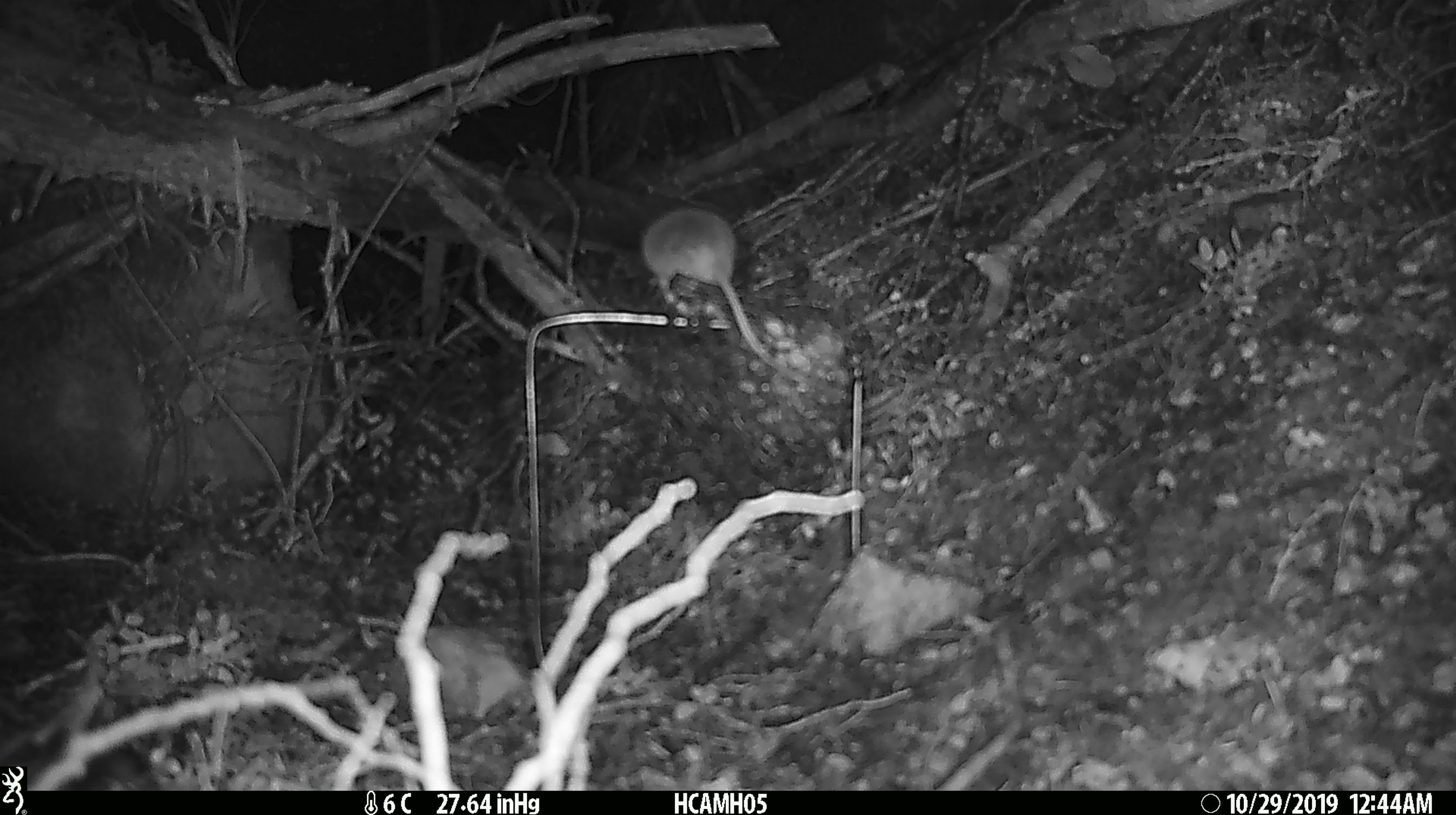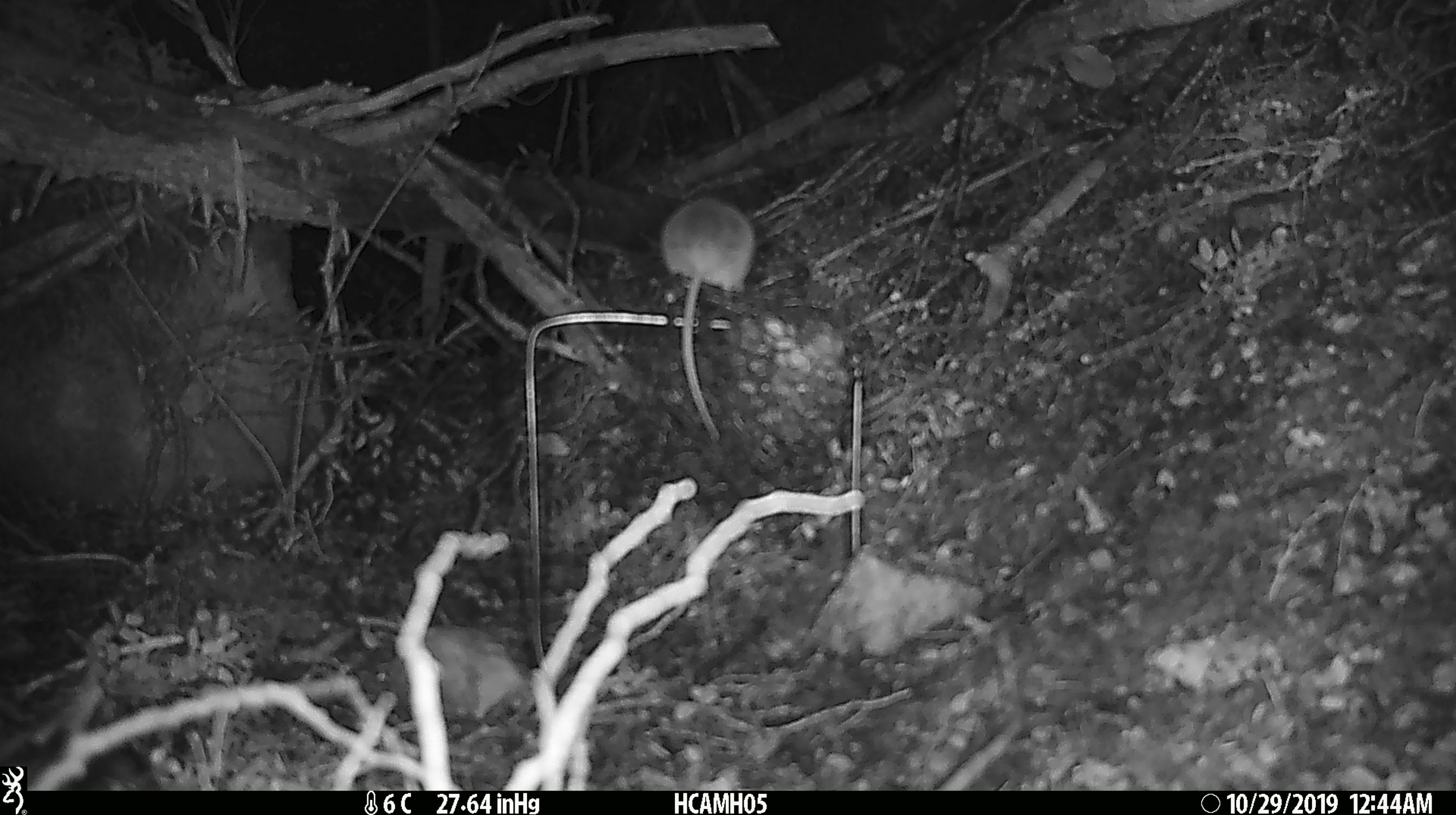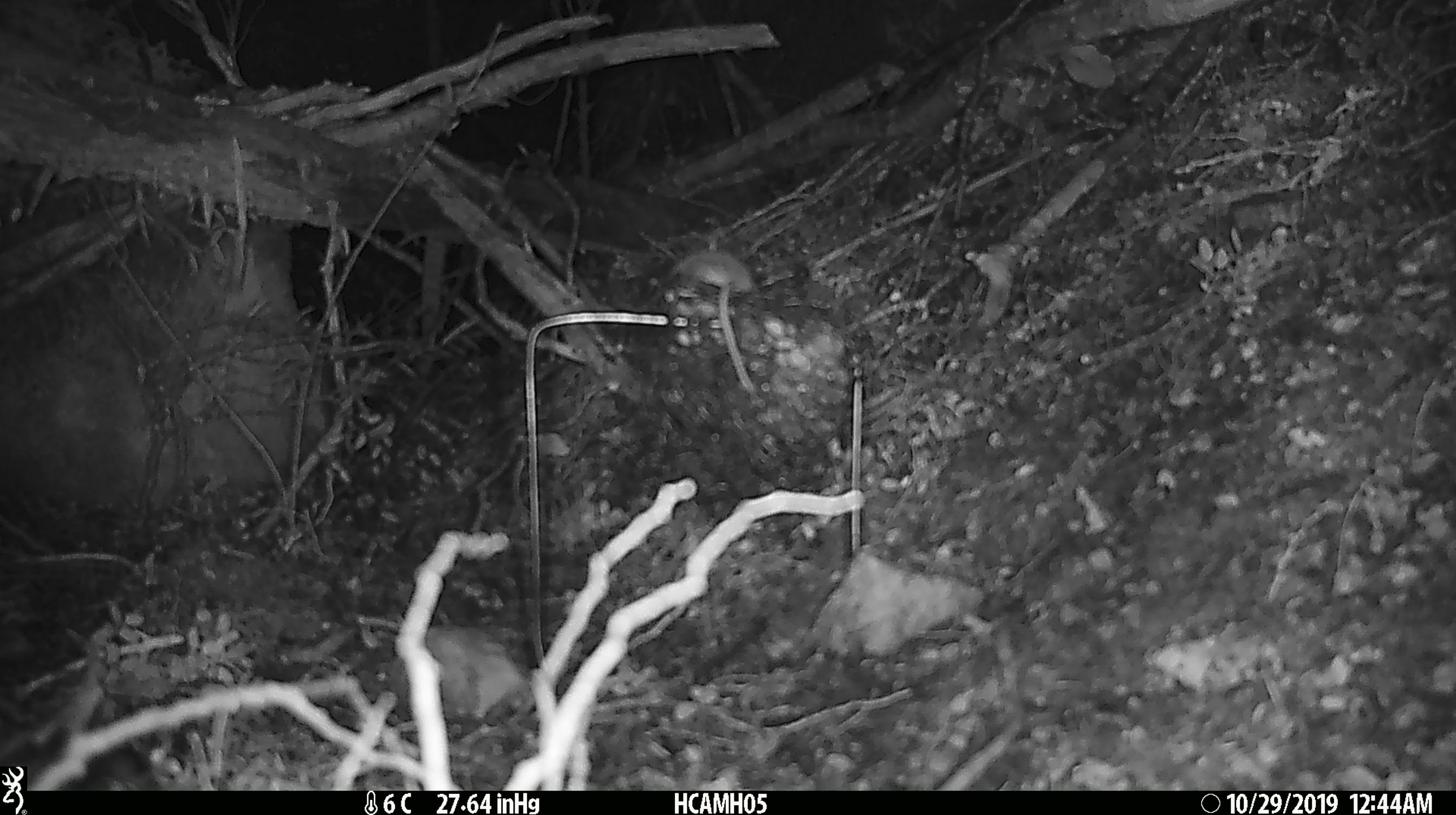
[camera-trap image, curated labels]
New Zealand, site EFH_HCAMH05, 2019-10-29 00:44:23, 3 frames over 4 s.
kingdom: Animalia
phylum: Chordata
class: Mammalia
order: Rodentia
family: Muridae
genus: Mus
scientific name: Mus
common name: mouse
Mouse (Mus).